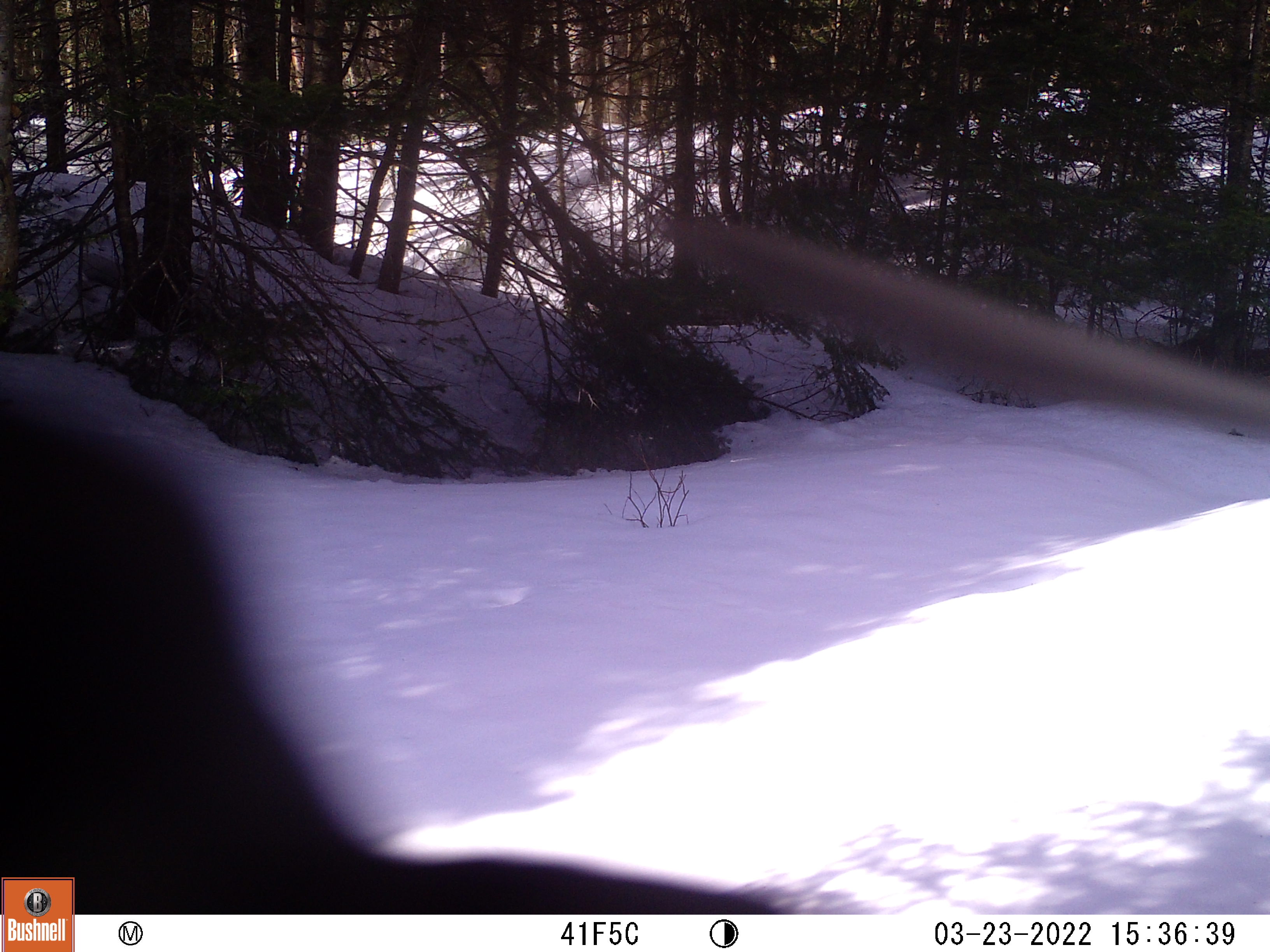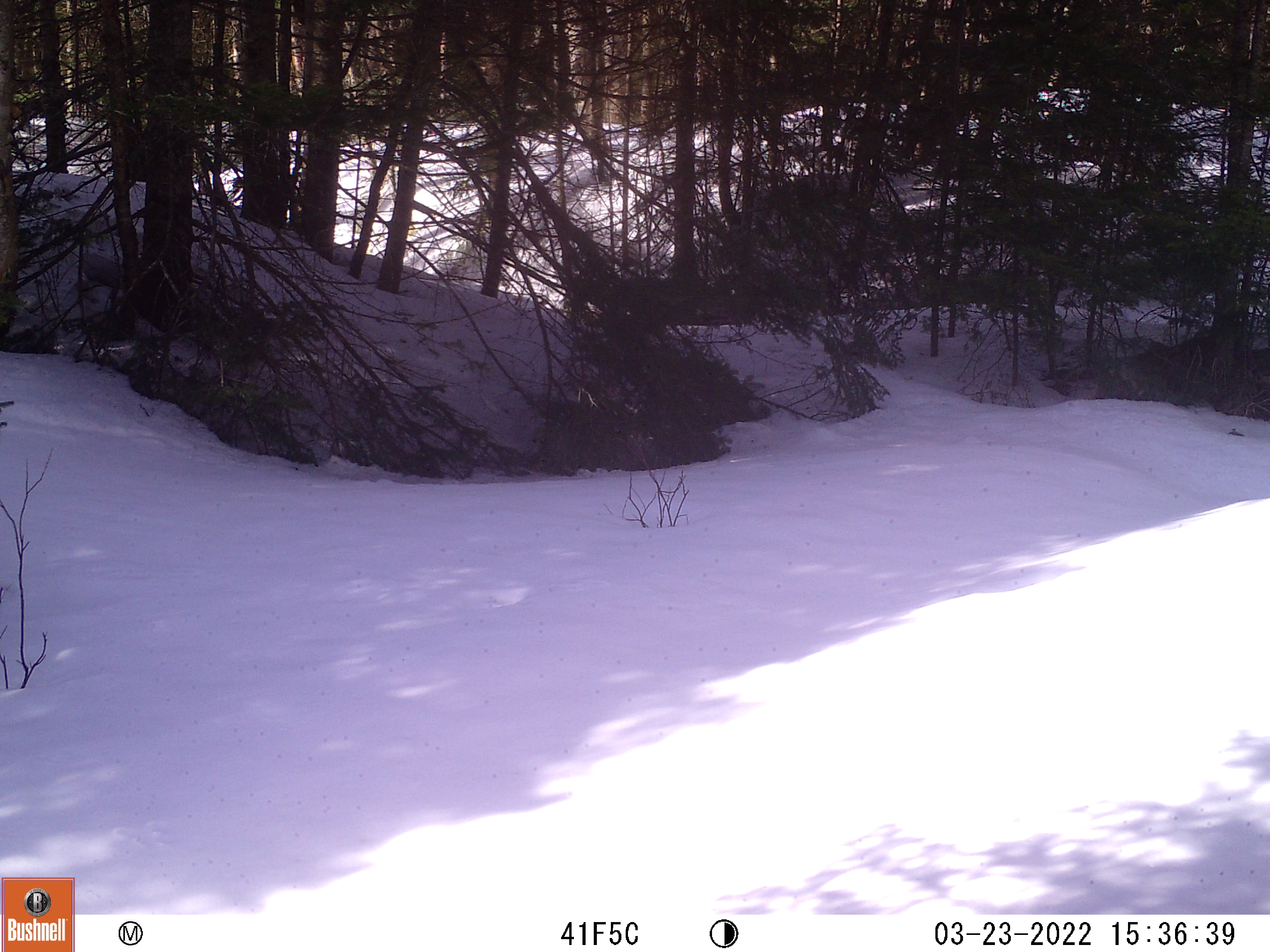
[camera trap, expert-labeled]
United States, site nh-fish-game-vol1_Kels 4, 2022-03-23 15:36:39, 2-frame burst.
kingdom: Animalia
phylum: Chordata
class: Mammalia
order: Artiodactyla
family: Cervidae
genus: Alces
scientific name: Alces alces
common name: moose